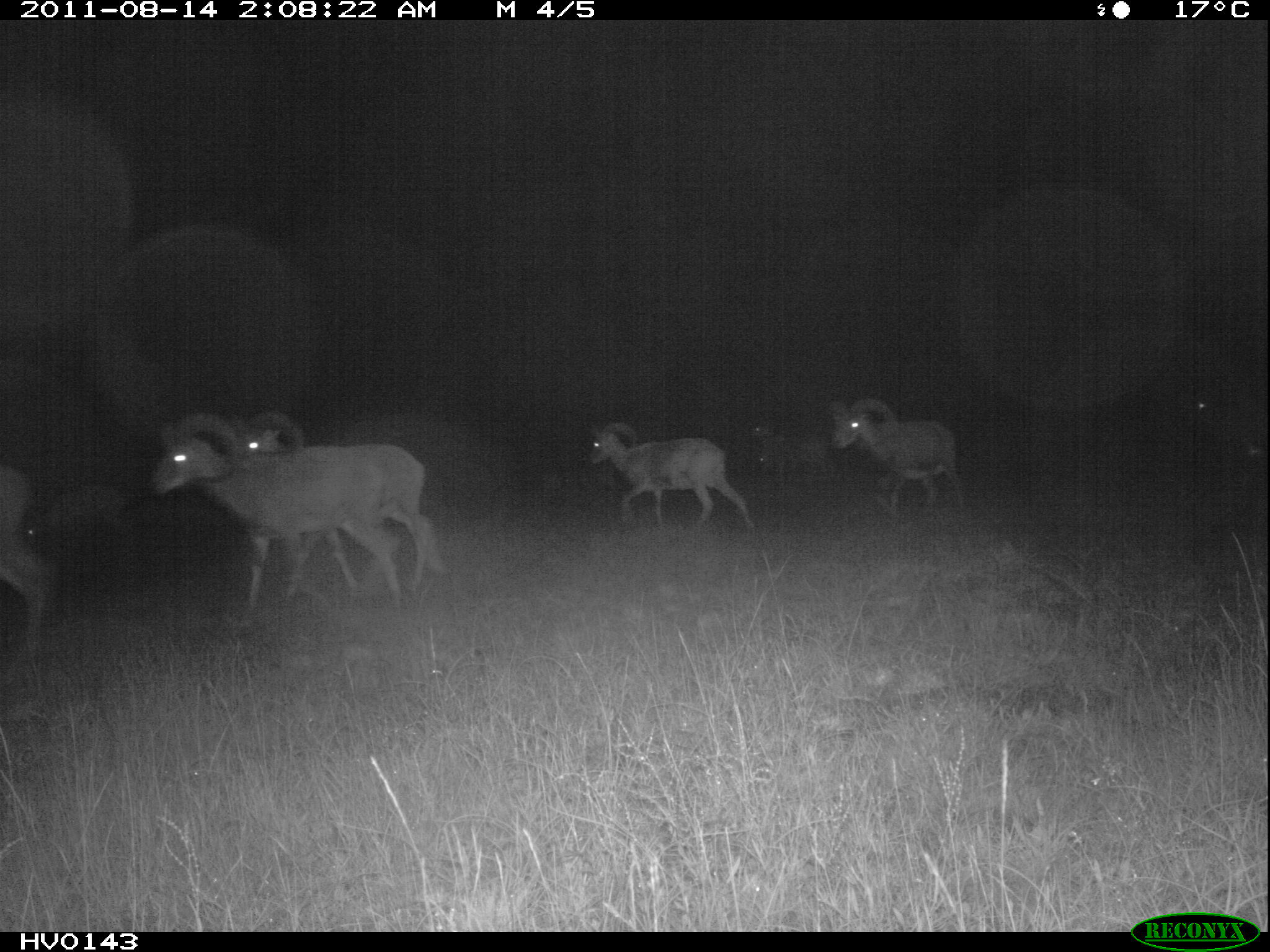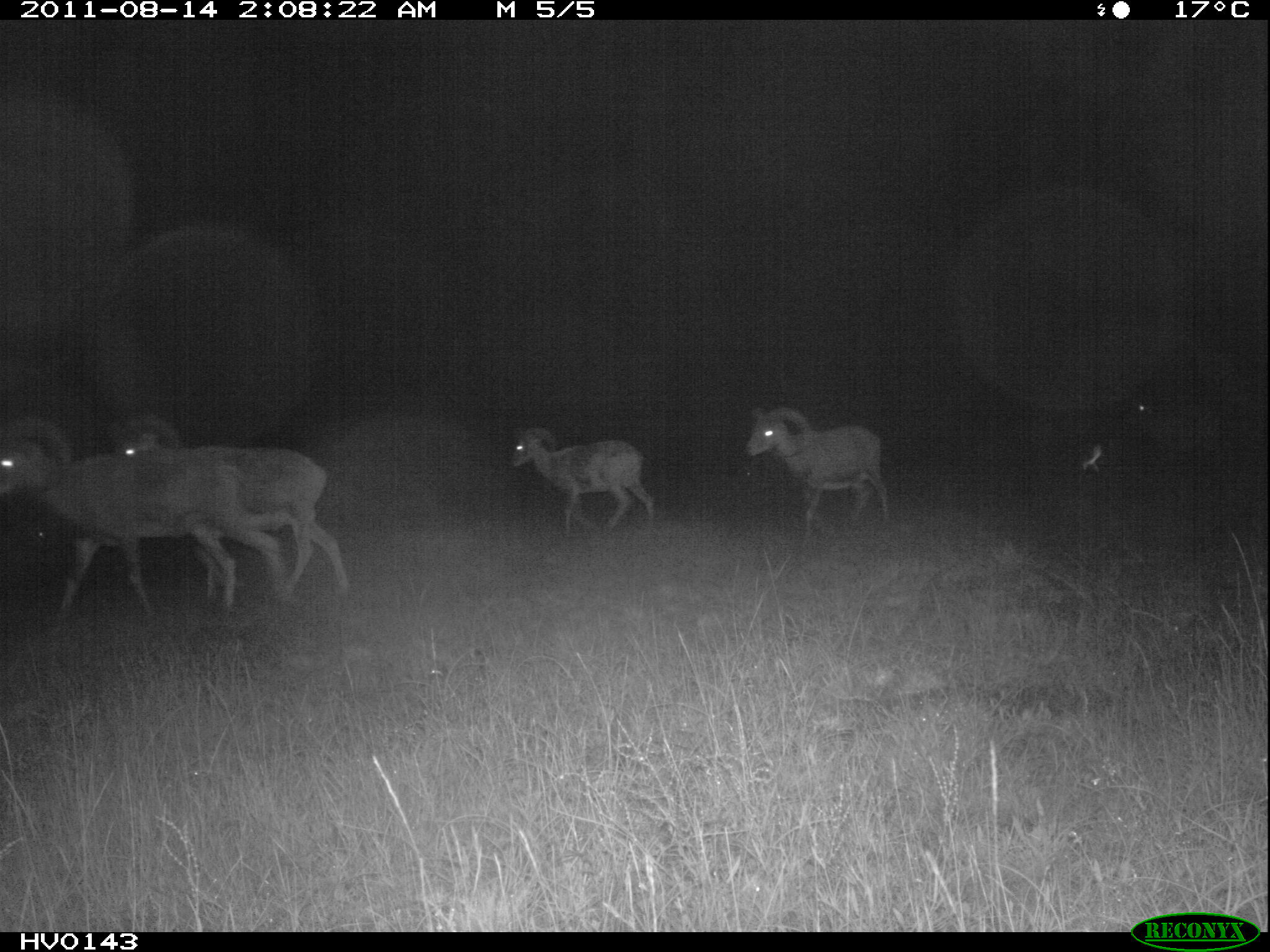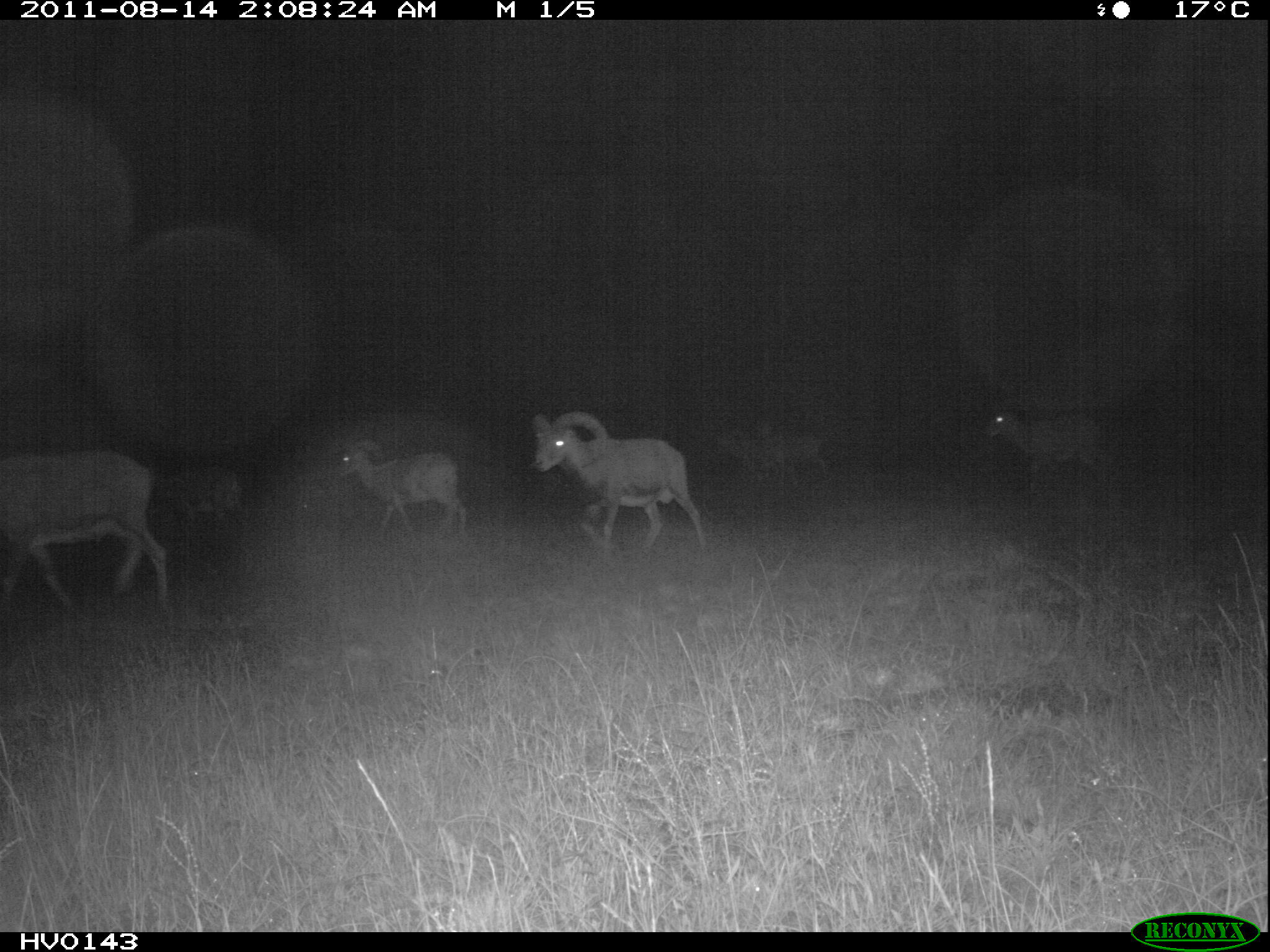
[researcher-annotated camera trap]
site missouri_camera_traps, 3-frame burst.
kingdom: Animalia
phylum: Chordata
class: Mammalia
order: Artiodactyla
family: Bovidae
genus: Ovis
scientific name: Ovis ammon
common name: mouflon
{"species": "mouflon (Ovis ammon)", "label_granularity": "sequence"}